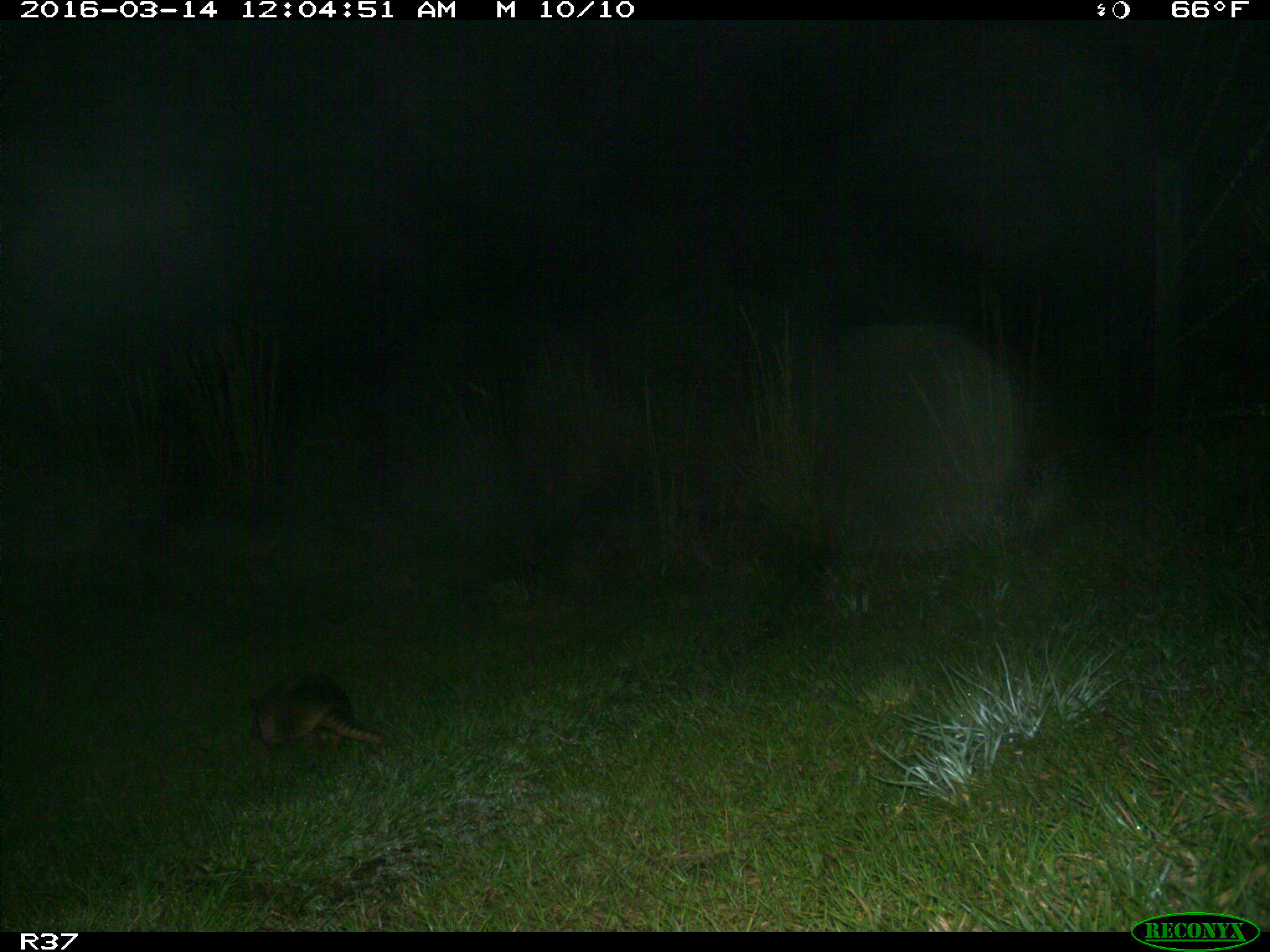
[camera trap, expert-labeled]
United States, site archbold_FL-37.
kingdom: Animalia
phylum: Chordata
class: Mammalia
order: Cingulata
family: Dasypodidae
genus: Dasypus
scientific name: Dasypus novemcinctus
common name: nine-banded armadillo